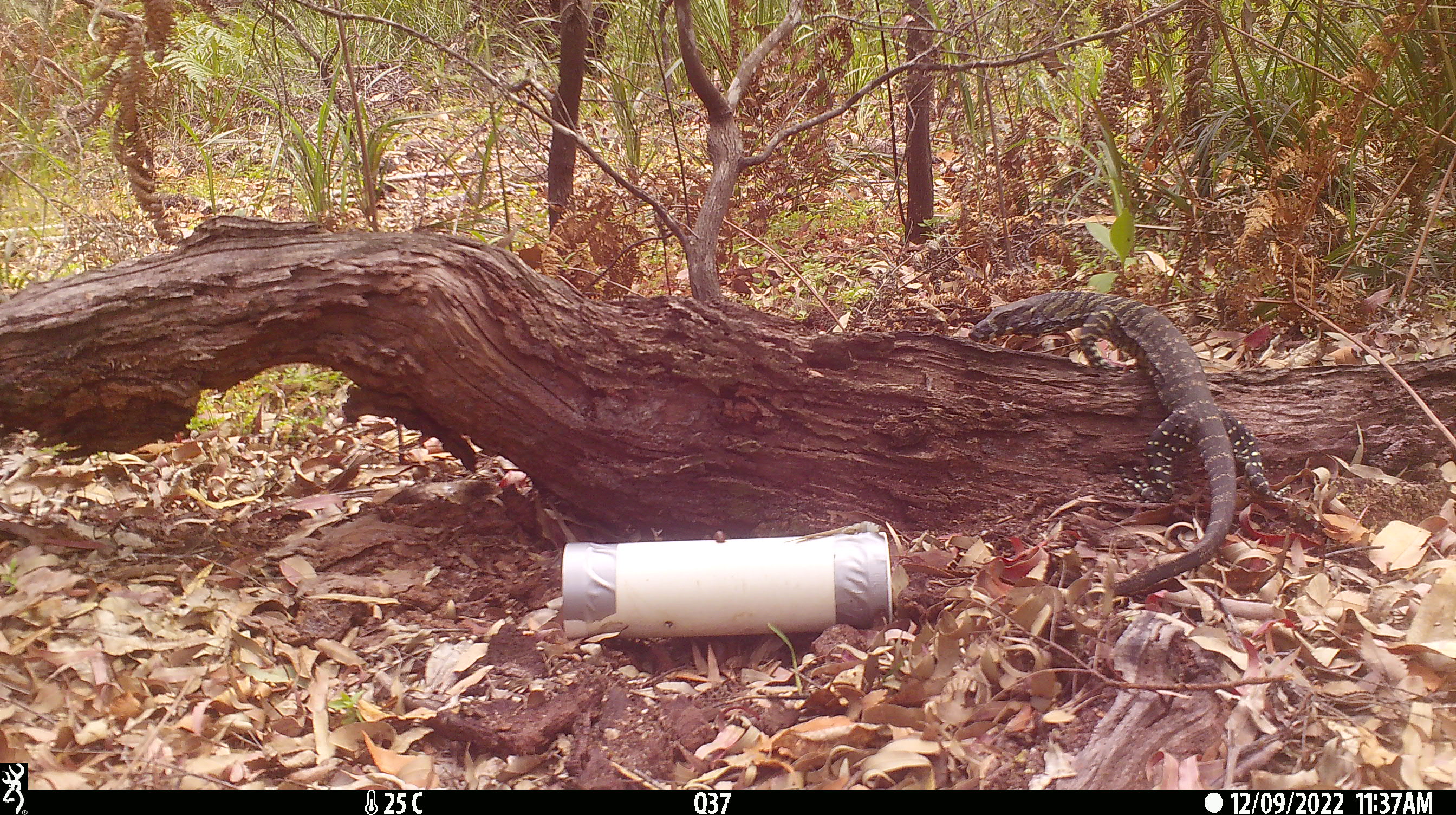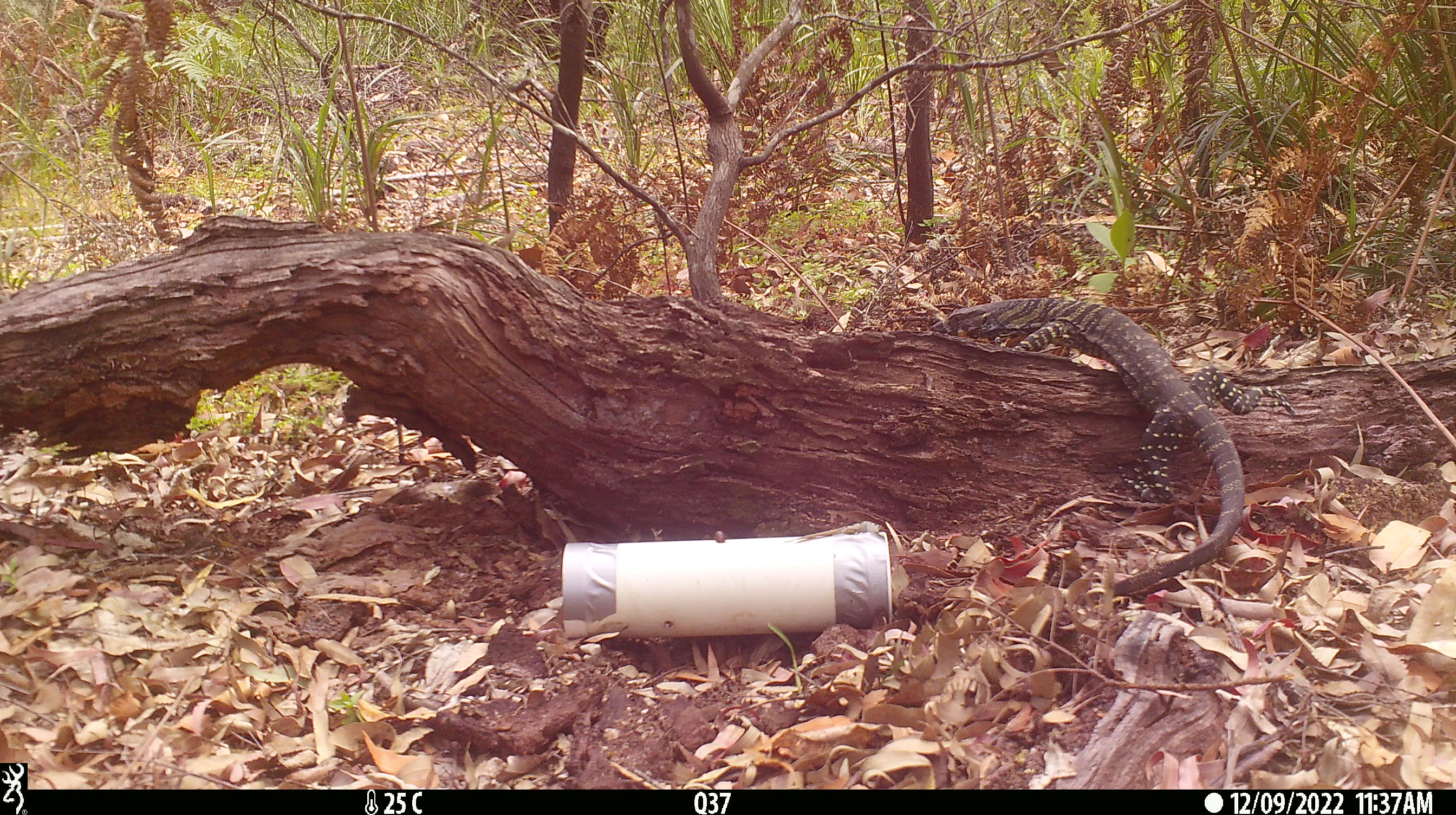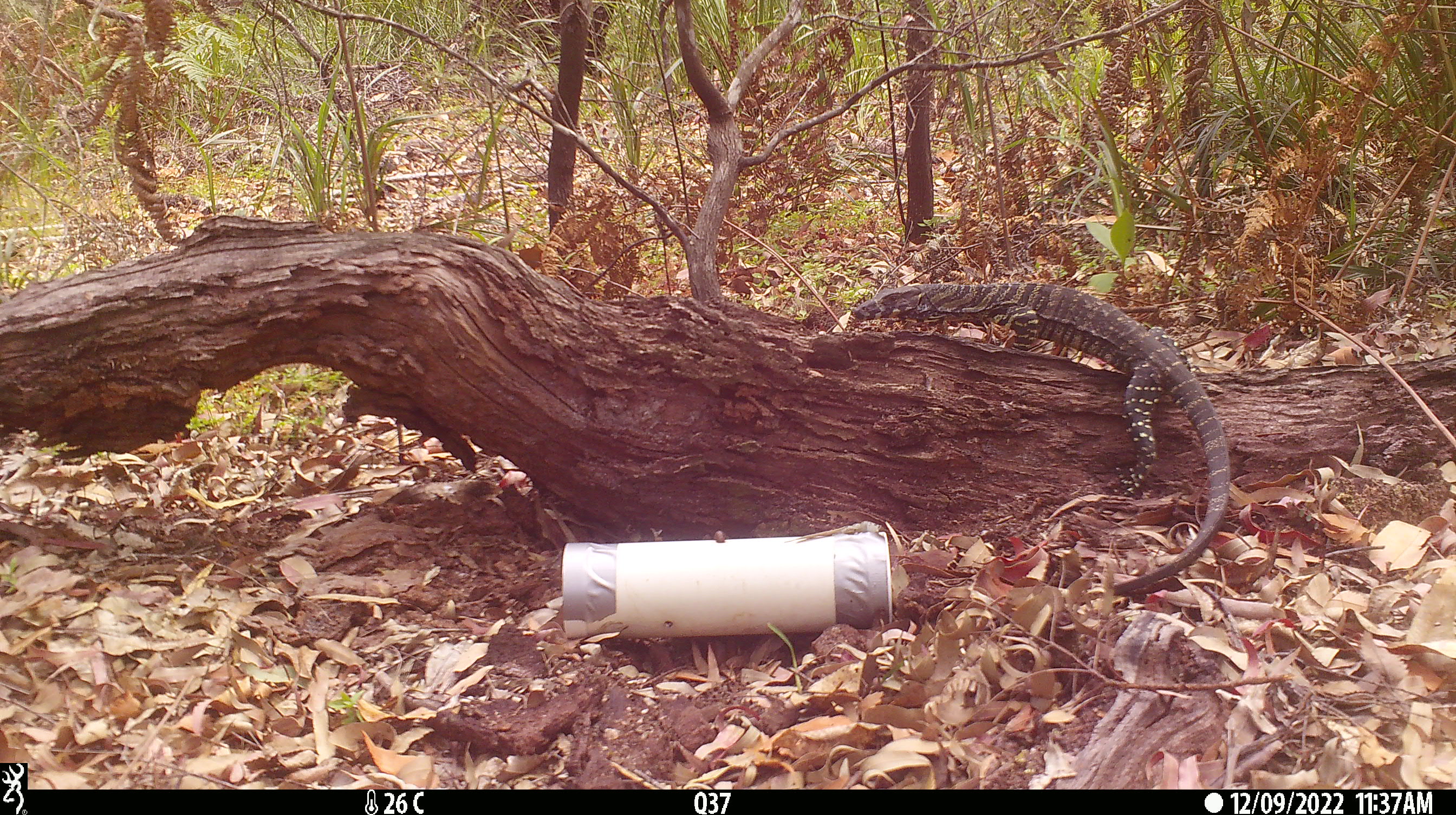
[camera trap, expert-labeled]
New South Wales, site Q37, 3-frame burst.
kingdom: Animalia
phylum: Chordata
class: Reptilia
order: Squamata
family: Varanidae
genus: Varanus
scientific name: Varanus varius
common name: lace monitor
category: goanna